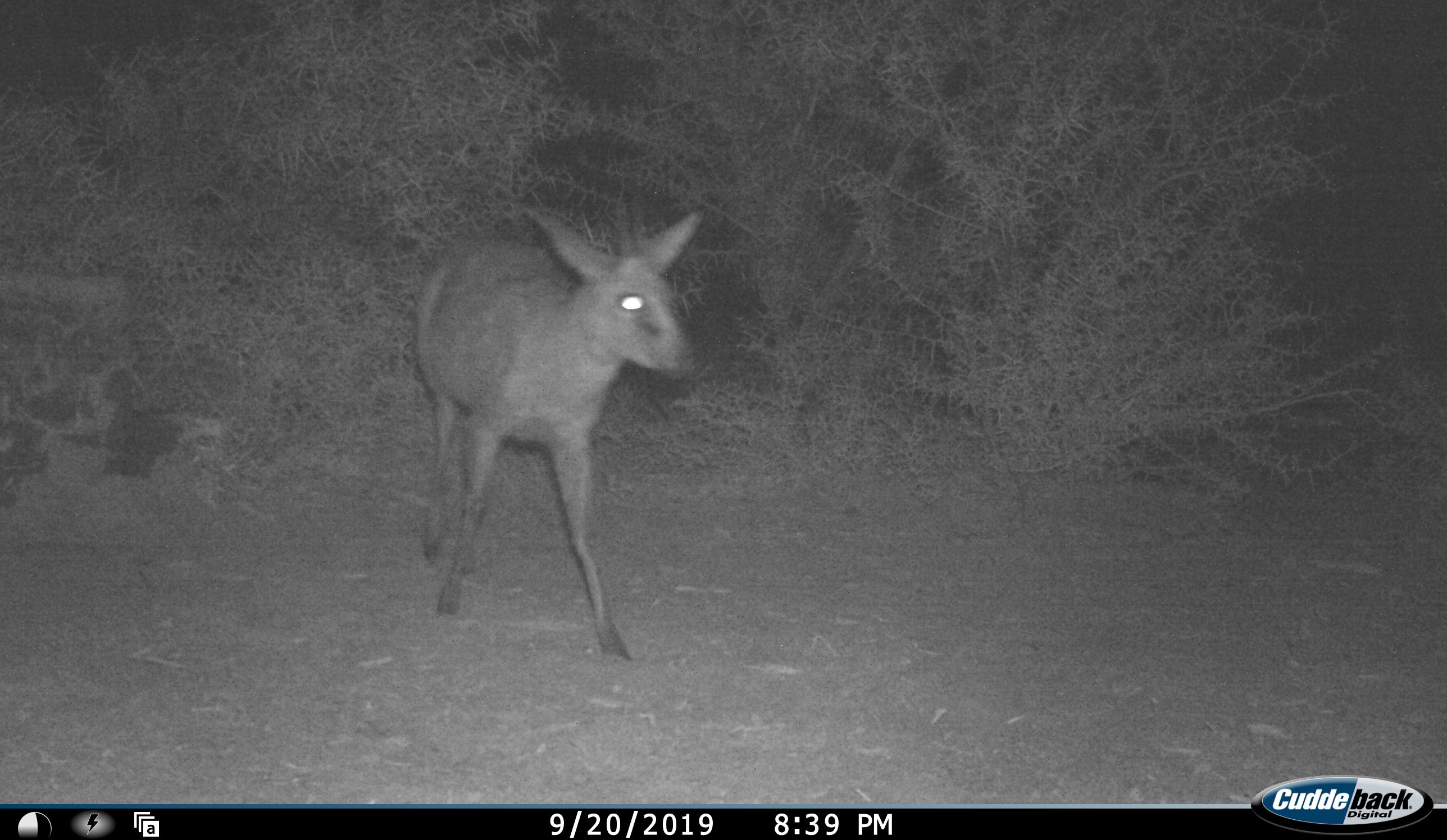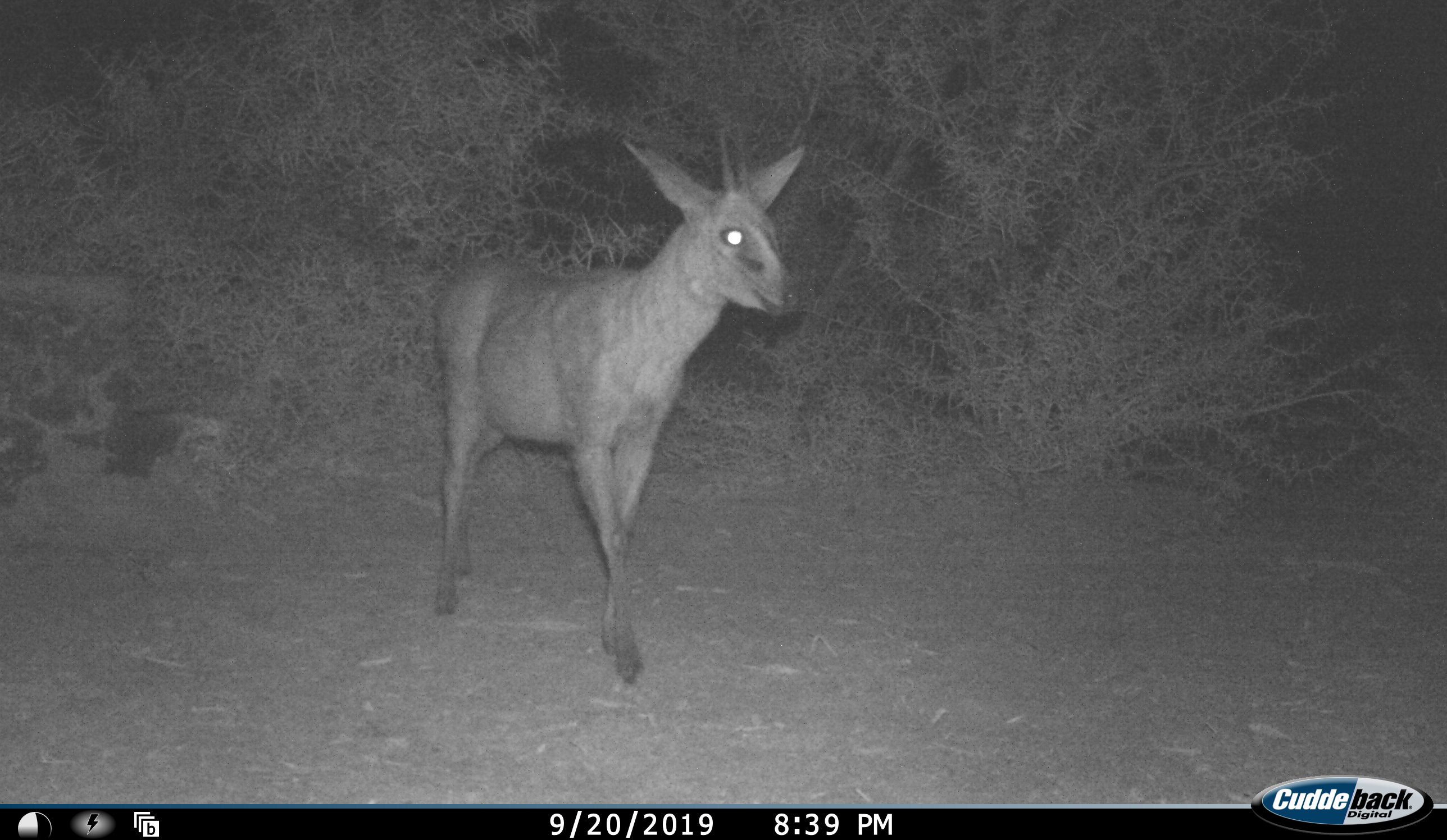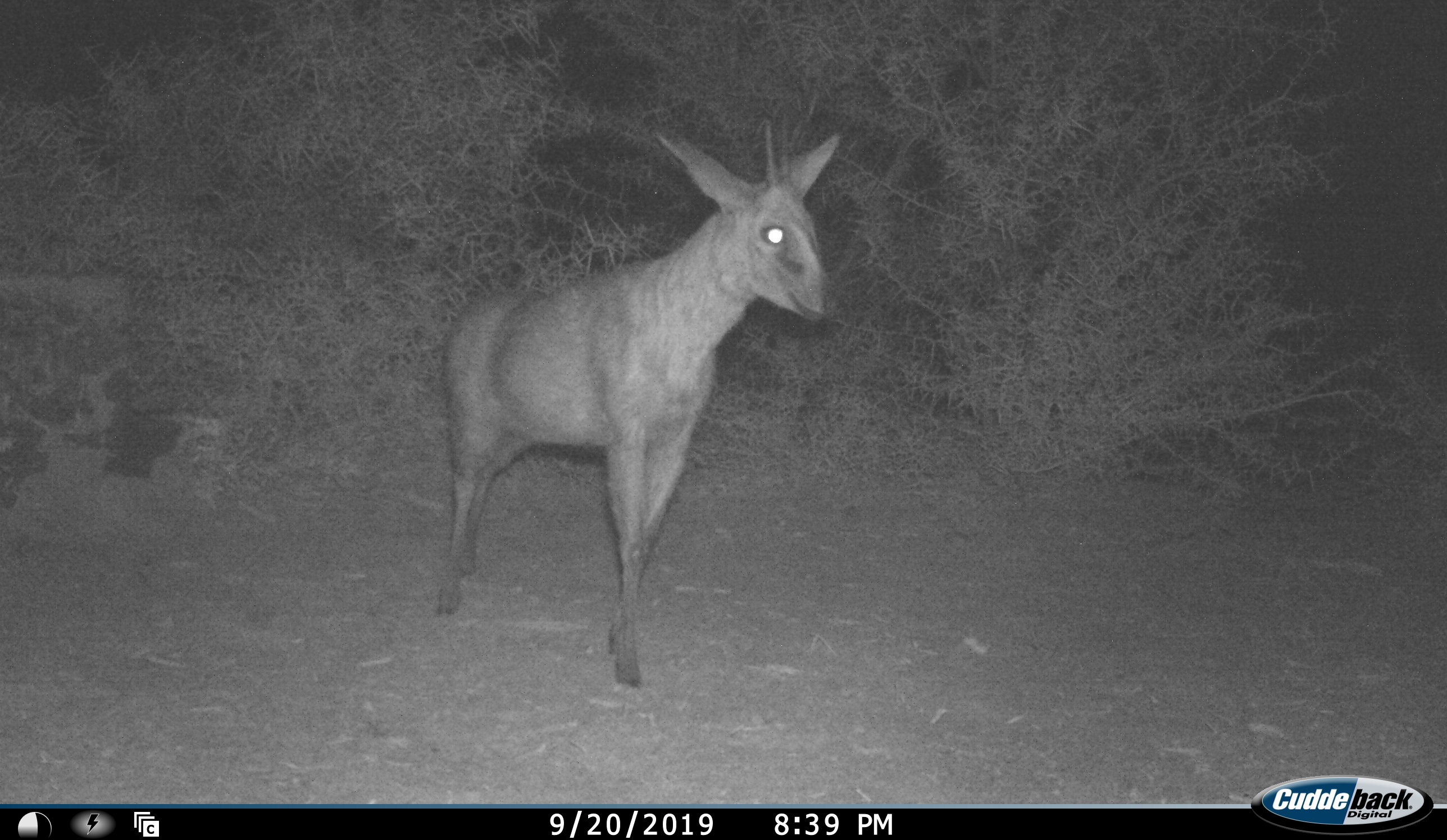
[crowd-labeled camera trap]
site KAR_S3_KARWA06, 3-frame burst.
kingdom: Animalia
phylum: Chordata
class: Mammalia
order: Artiodactyla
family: Bovidae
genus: Sylvicapra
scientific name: Sylvicapra grimmia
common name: common duiker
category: duikercommongrey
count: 1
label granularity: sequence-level